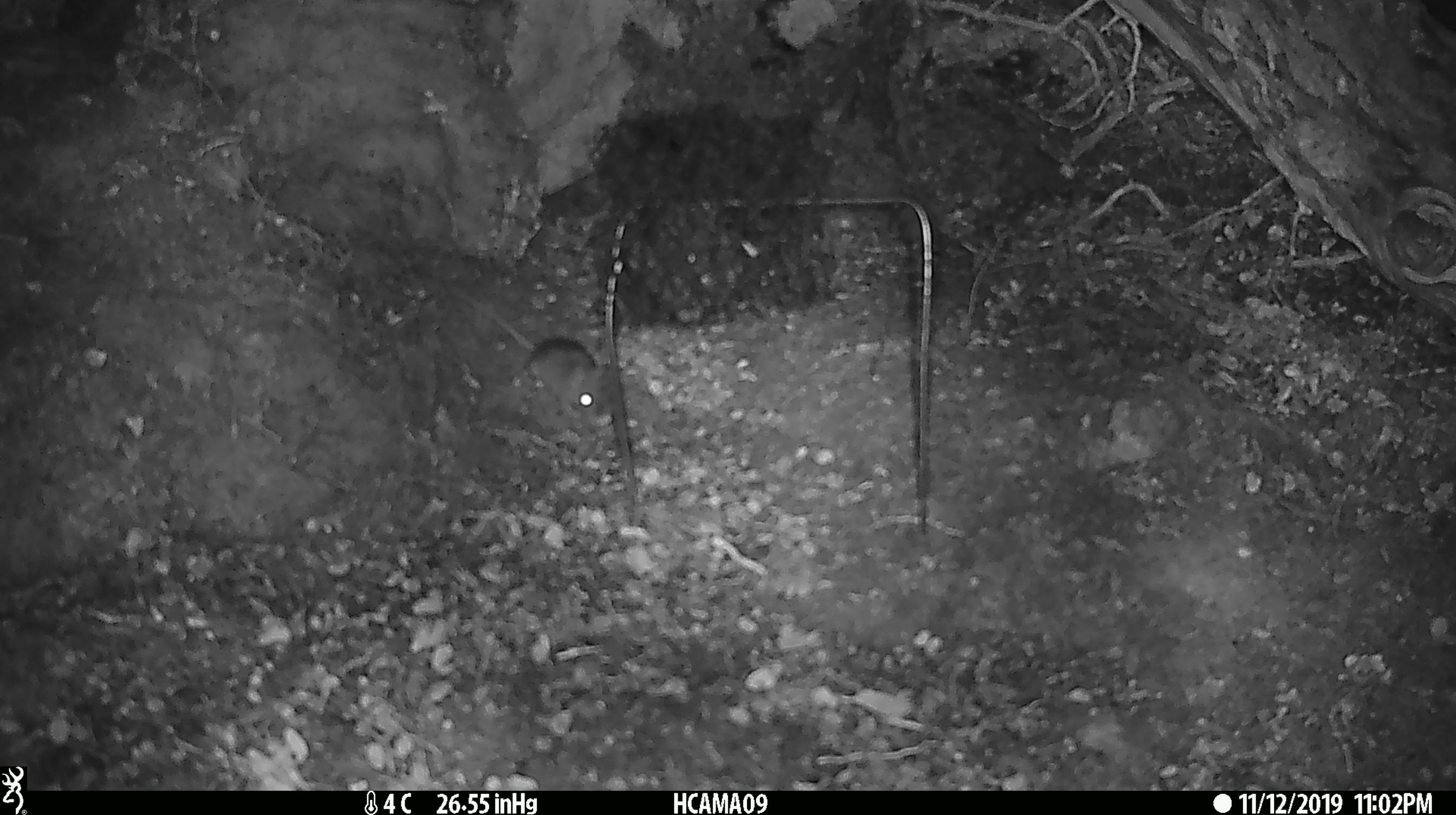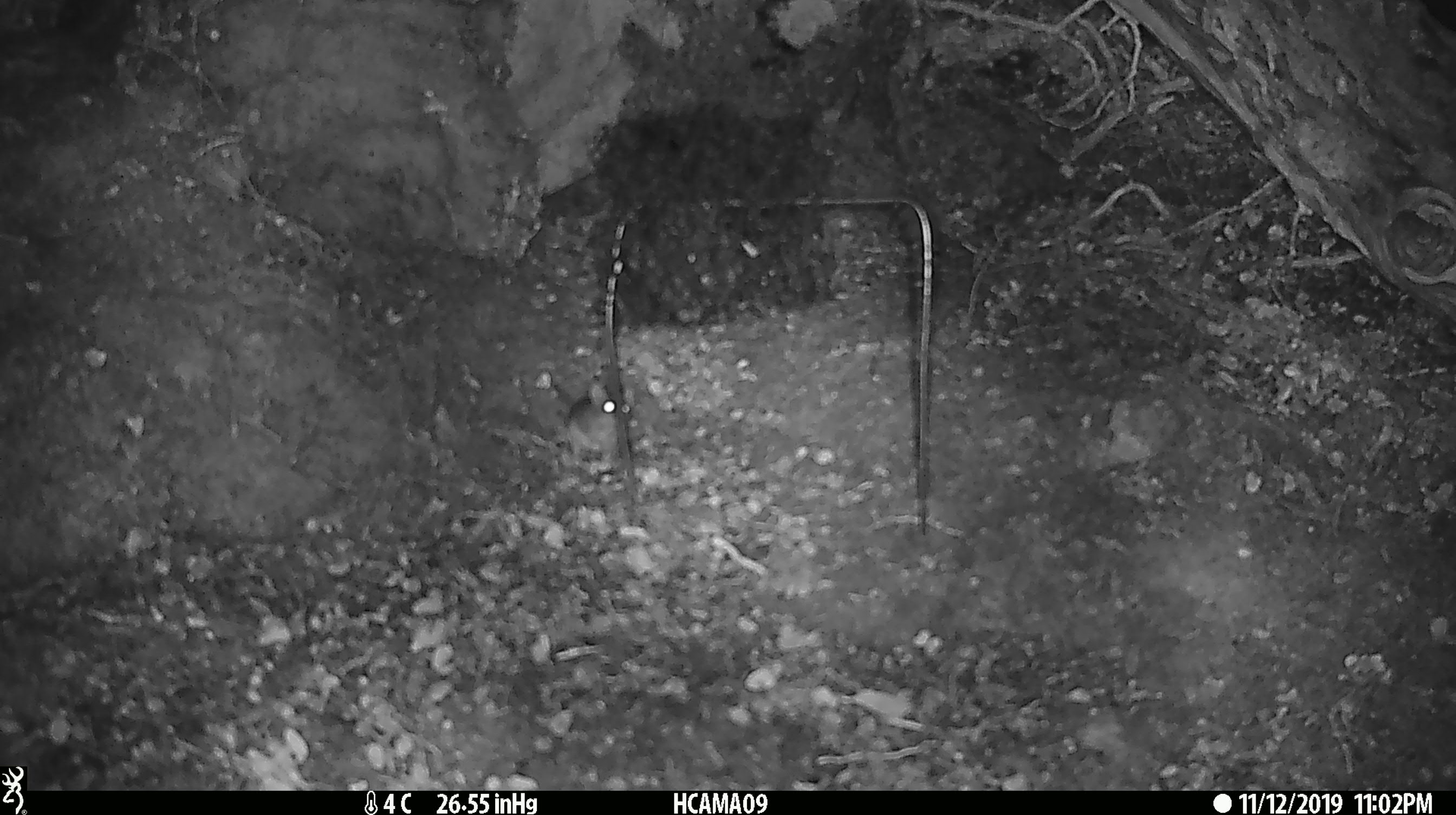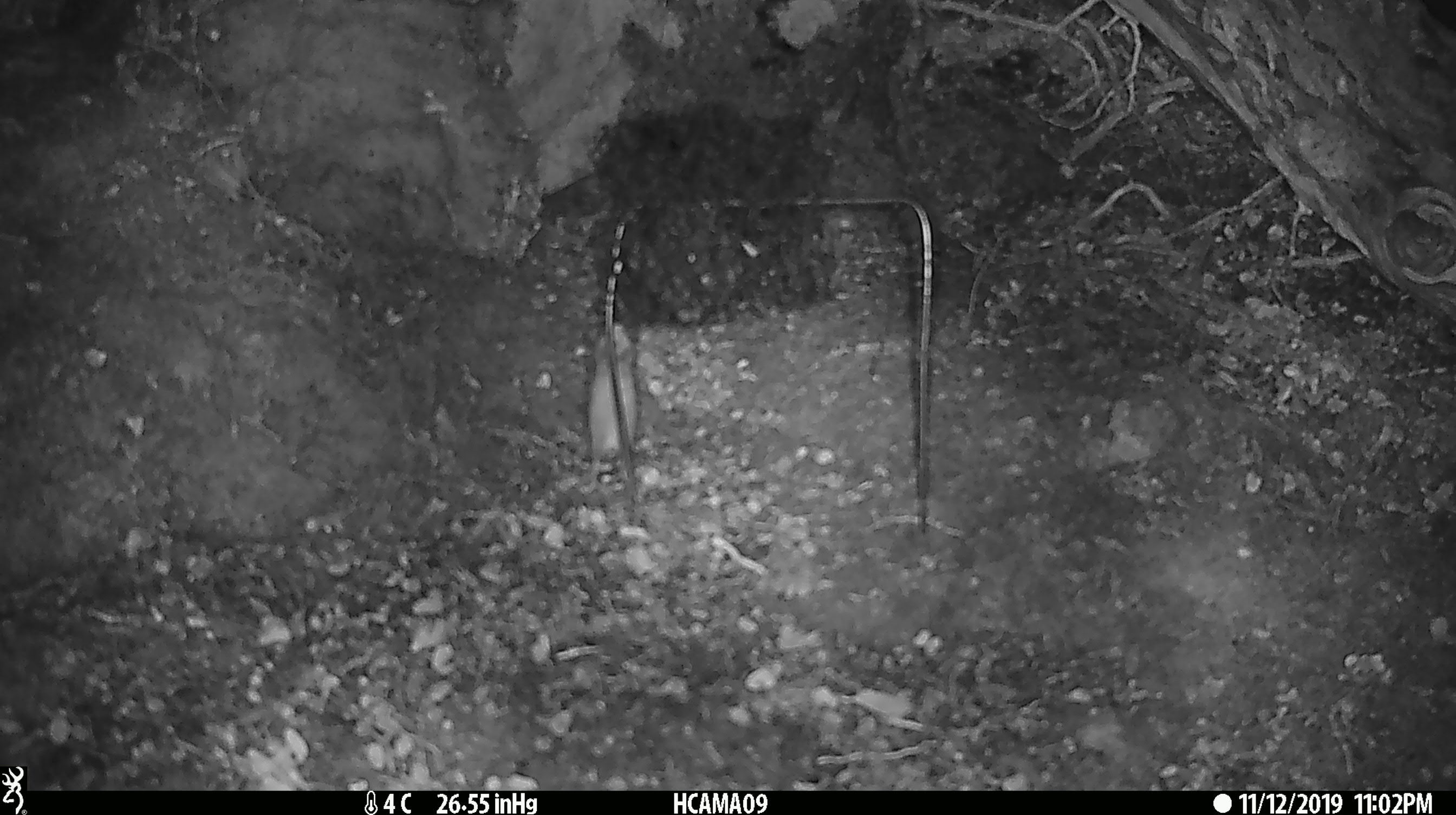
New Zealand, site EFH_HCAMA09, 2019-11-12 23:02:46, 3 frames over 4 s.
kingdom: Animalia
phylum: Chordata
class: Mammalia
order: Rodentia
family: Muridae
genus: Mus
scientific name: Mus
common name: mouse